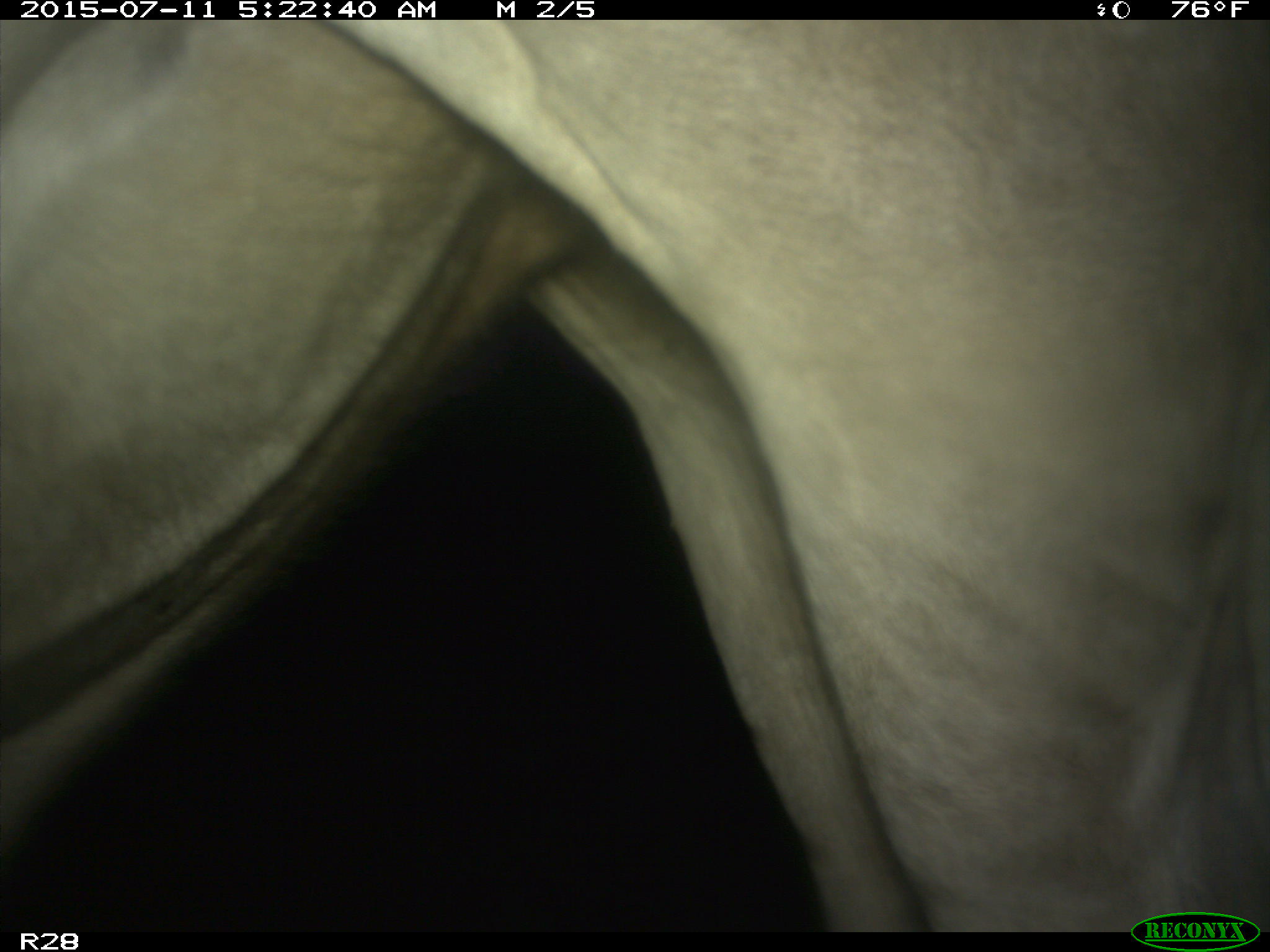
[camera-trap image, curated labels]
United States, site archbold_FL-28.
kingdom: Animalia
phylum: Chordata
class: Mammalia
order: Artiodactyla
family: Bovidae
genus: Bos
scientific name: Bos taurus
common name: domestic cow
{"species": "Bos taurus (domestic cow)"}